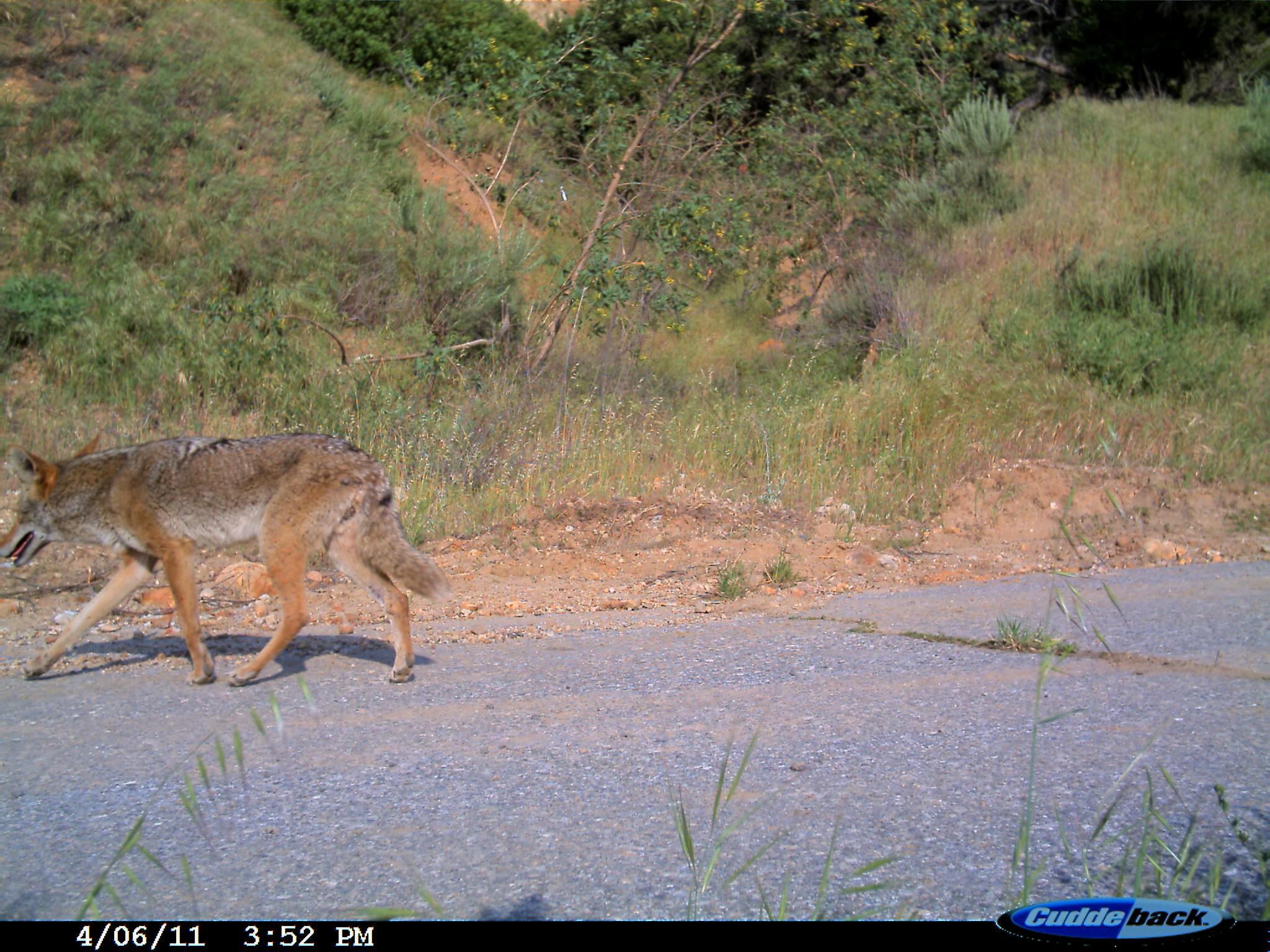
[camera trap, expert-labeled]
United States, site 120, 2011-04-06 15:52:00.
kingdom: Animalia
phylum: Chordata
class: Mammalia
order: Carnivora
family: Canidae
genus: Canis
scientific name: Canis latrans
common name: coyote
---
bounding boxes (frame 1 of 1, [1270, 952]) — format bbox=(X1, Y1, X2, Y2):
coyote: bbox=(0, 415, 461, 699)